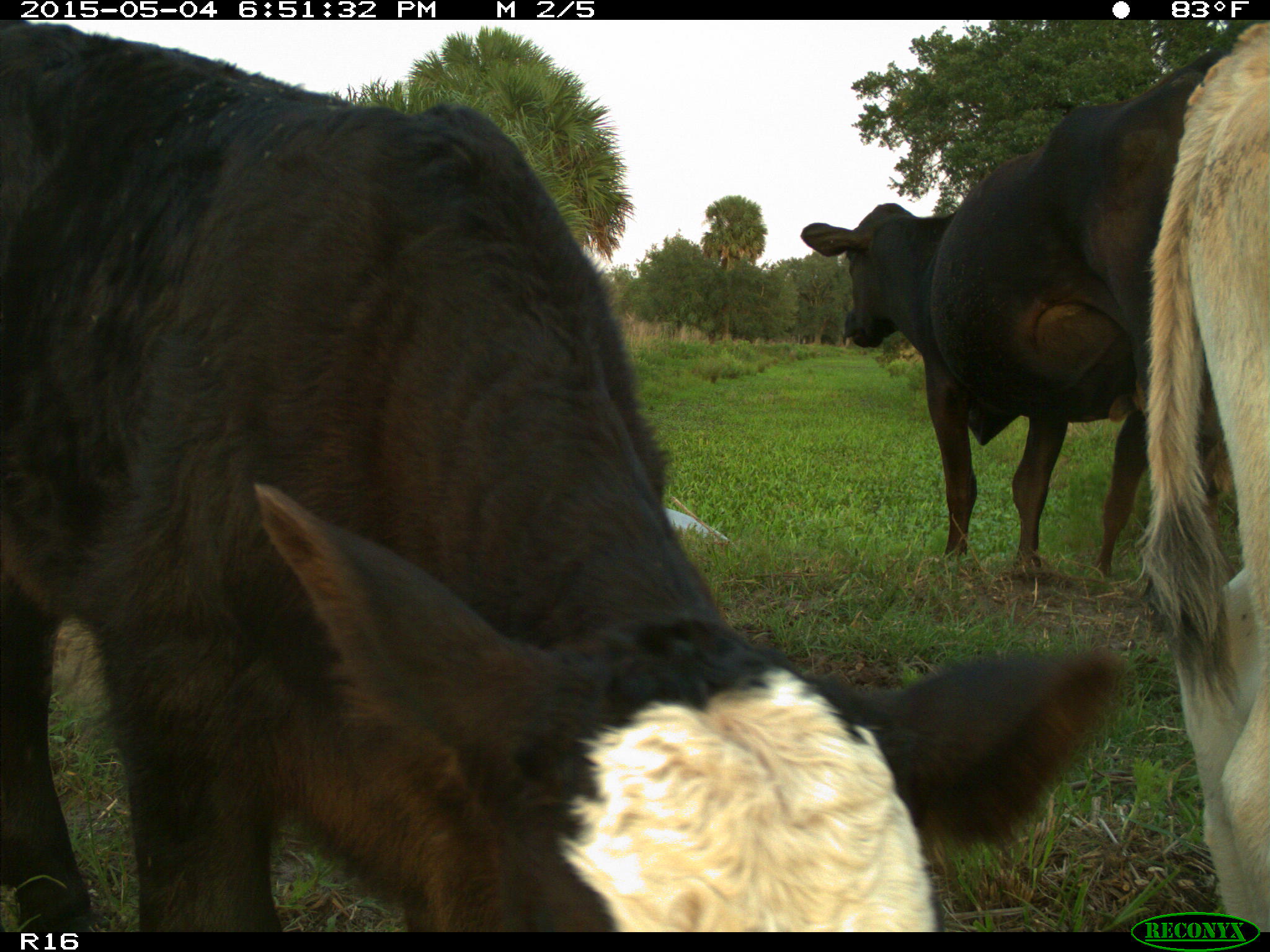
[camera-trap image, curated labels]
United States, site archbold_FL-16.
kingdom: Animalia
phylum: Chordata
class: Mammalia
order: Artiodactyla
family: Bovidae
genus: Bos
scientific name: Bos taurus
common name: domestic cow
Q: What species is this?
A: Bos taurus (domestic cow).